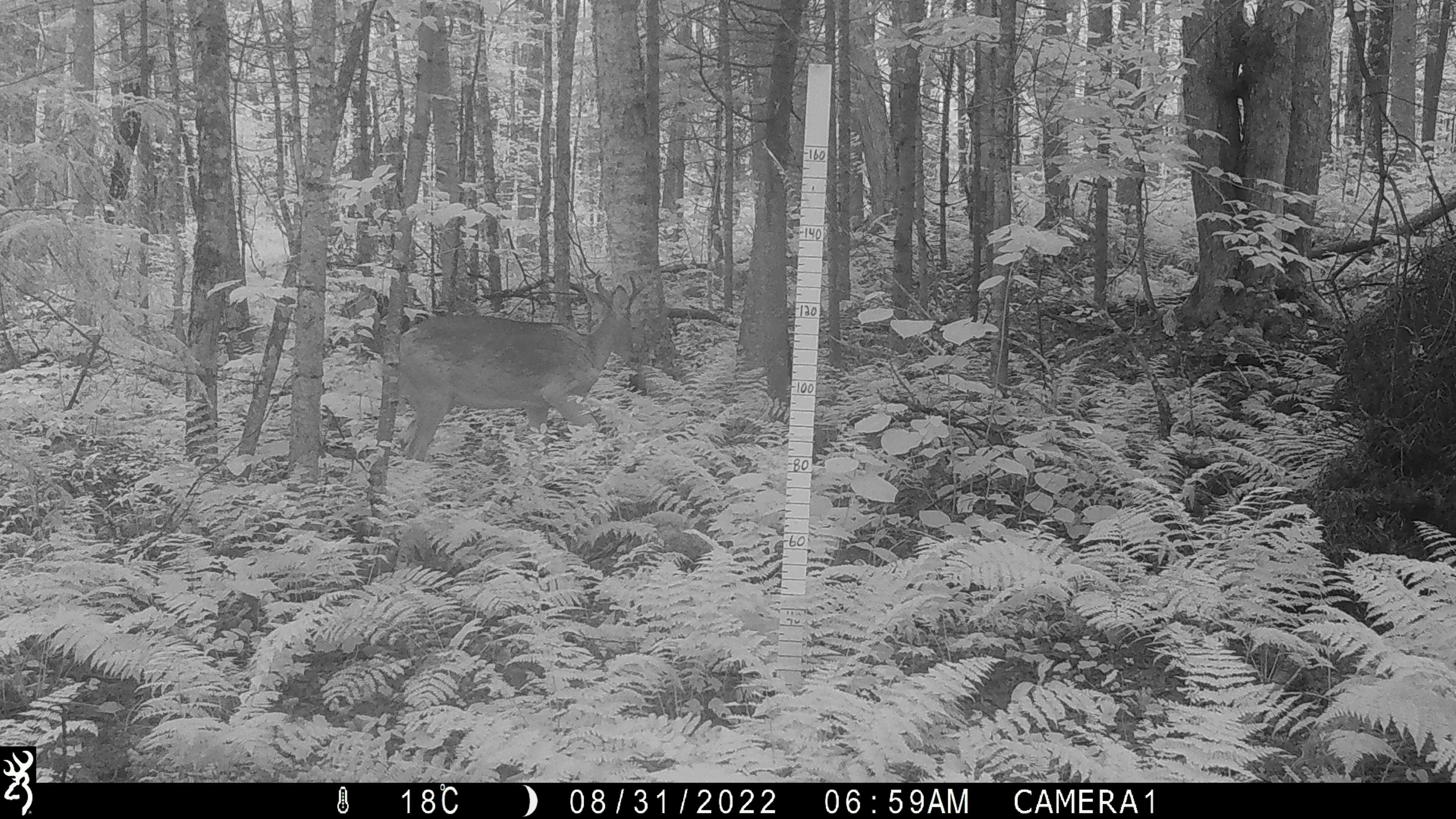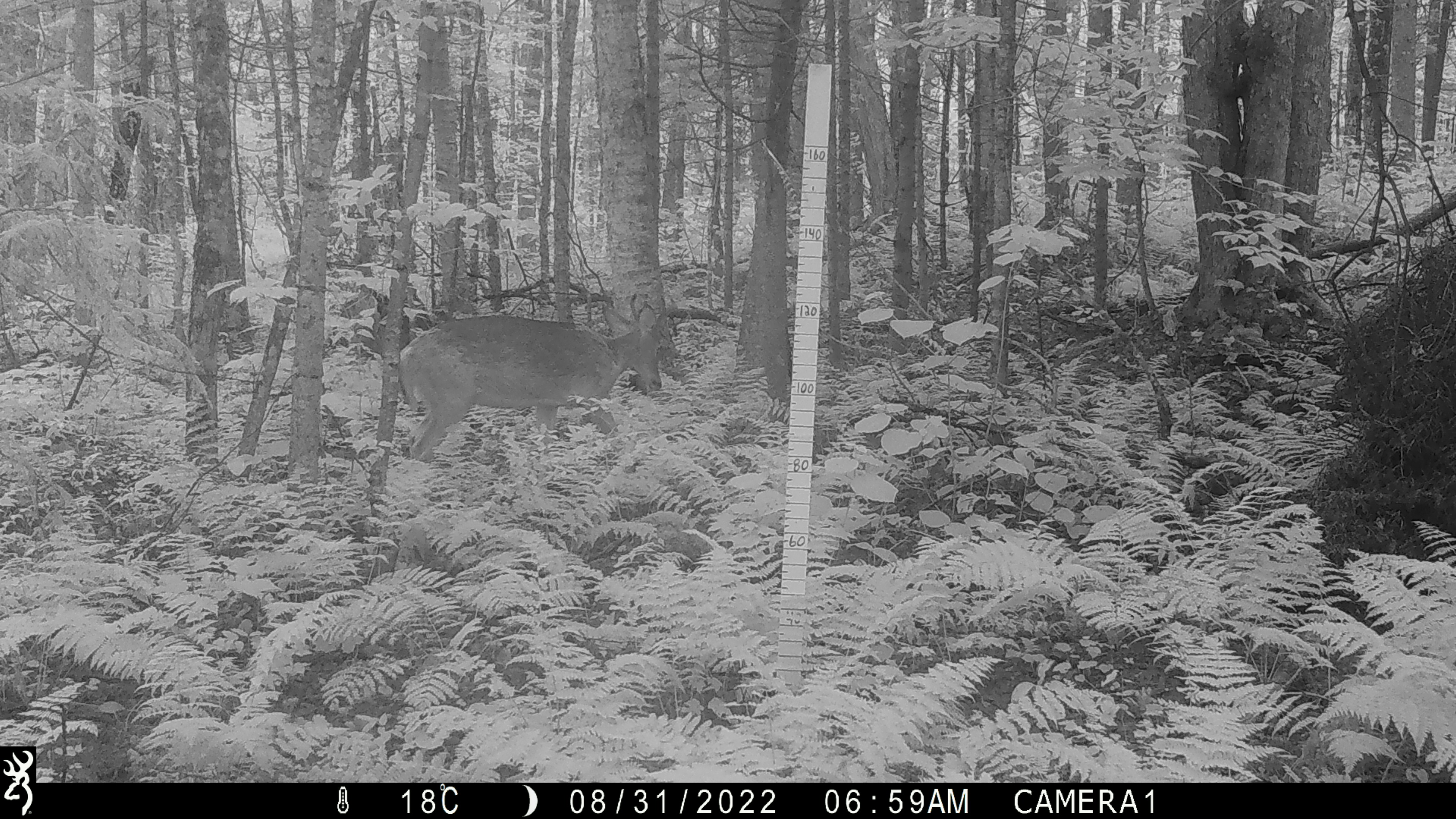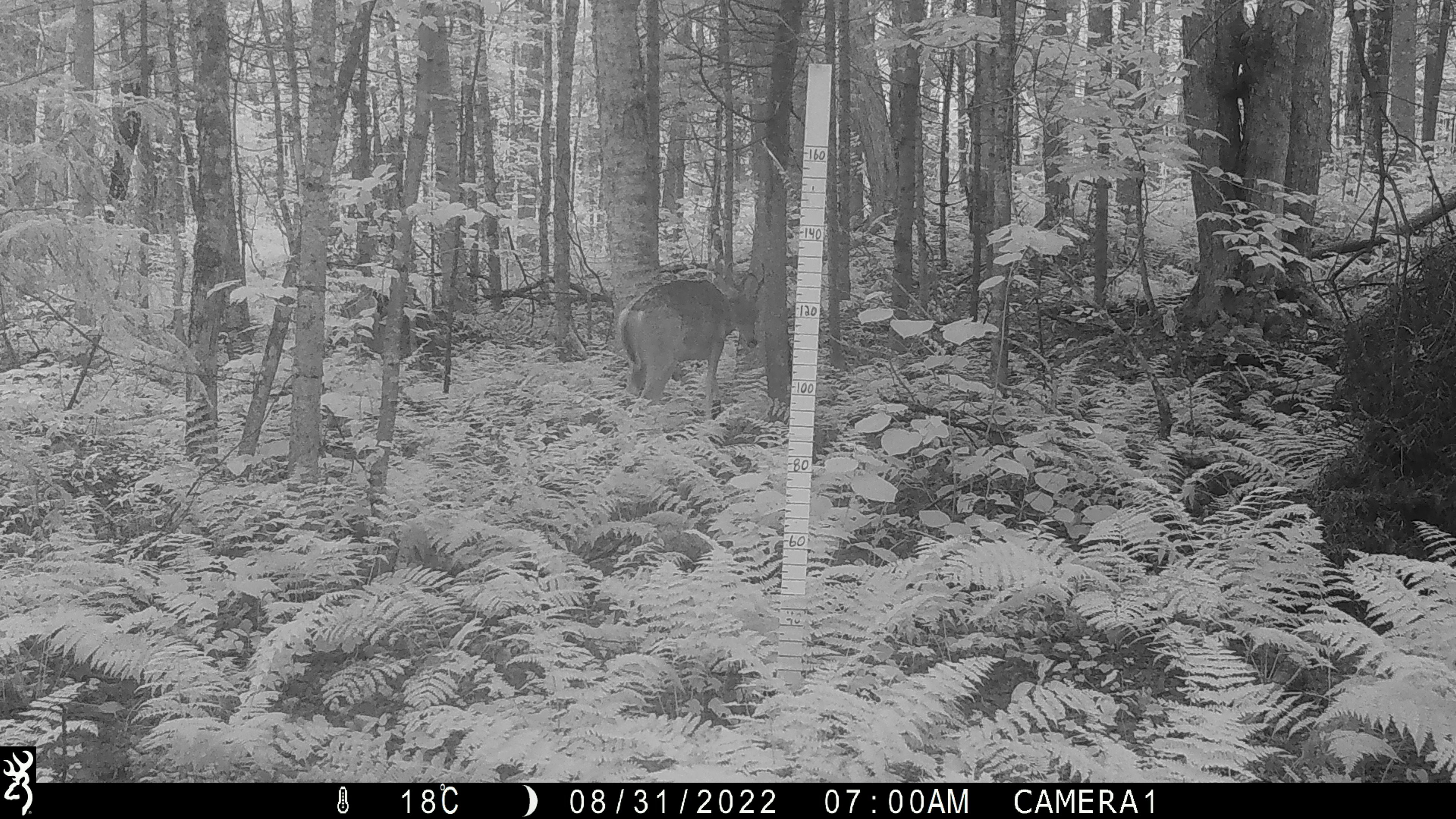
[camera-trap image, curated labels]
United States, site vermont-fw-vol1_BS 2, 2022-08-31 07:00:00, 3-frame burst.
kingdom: Animalia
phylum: Chordata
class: Mammalia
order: Artiodactyla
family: Cervidae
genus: Odocoileus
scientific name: Odocoileus virginianus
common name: white-tailed deer